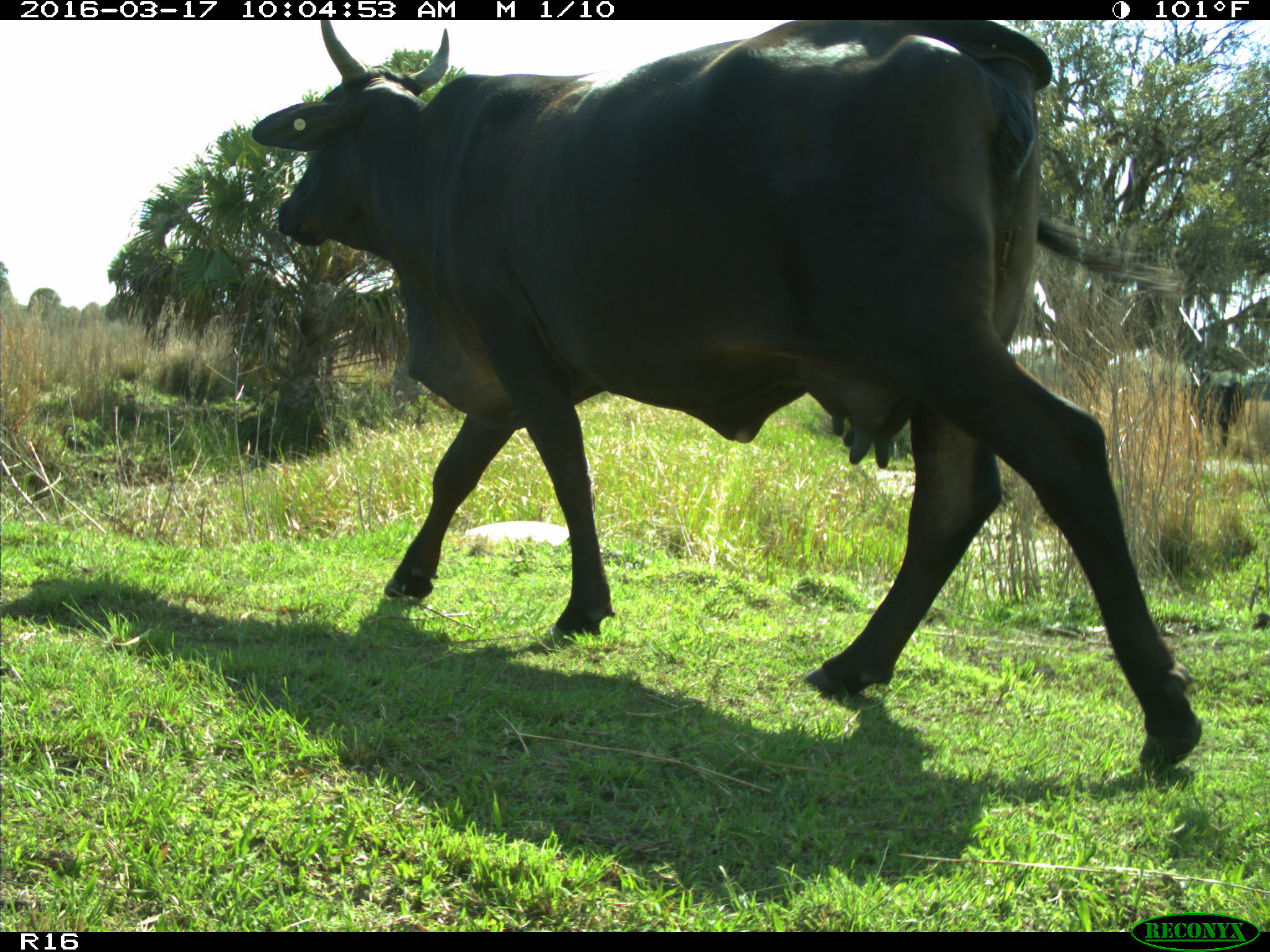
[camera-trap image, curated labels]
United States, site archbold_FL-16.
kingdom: Animalia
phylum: Chordata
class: Mammalia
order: Artiodactyla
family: Bovidae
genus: Bos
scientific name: Bos taurus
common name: domestic cow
Bos taurus (domestic cow).